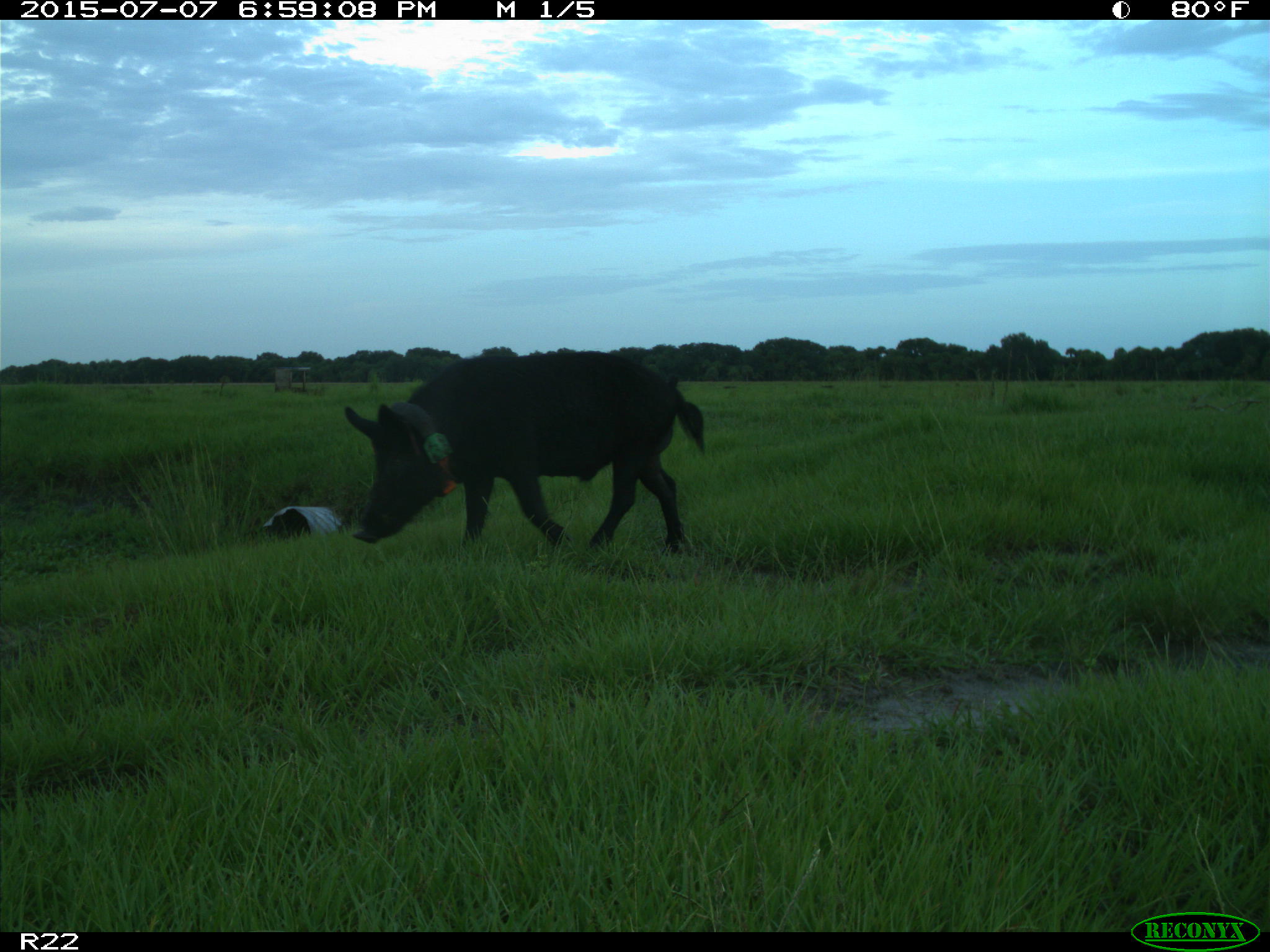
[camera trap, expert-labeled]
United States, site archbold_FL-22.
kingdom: Animalia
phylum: Chordata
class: Mammalia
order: Artiodactyla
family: Bovidae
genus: Bos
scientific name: Bos taurus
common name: domestic cow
Bos taurus (domestic cow).